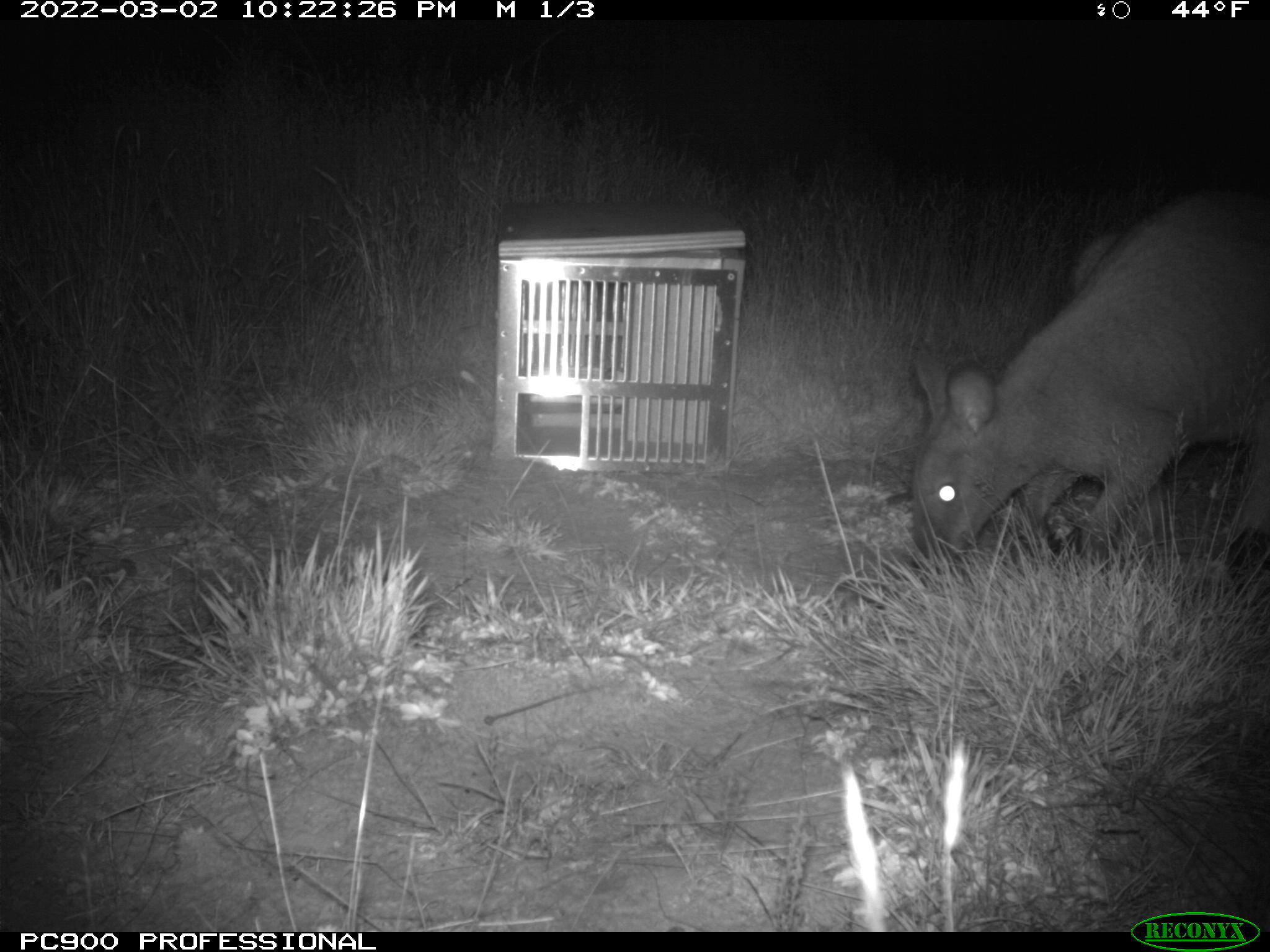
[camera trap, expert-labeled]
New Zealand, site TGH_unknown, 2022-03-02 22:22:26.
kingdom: Animalia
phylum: Chordata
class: Mammalia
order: Diprotodontia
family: Macropodidae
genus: Notamacropus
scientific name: Notamacropus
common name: wallaby